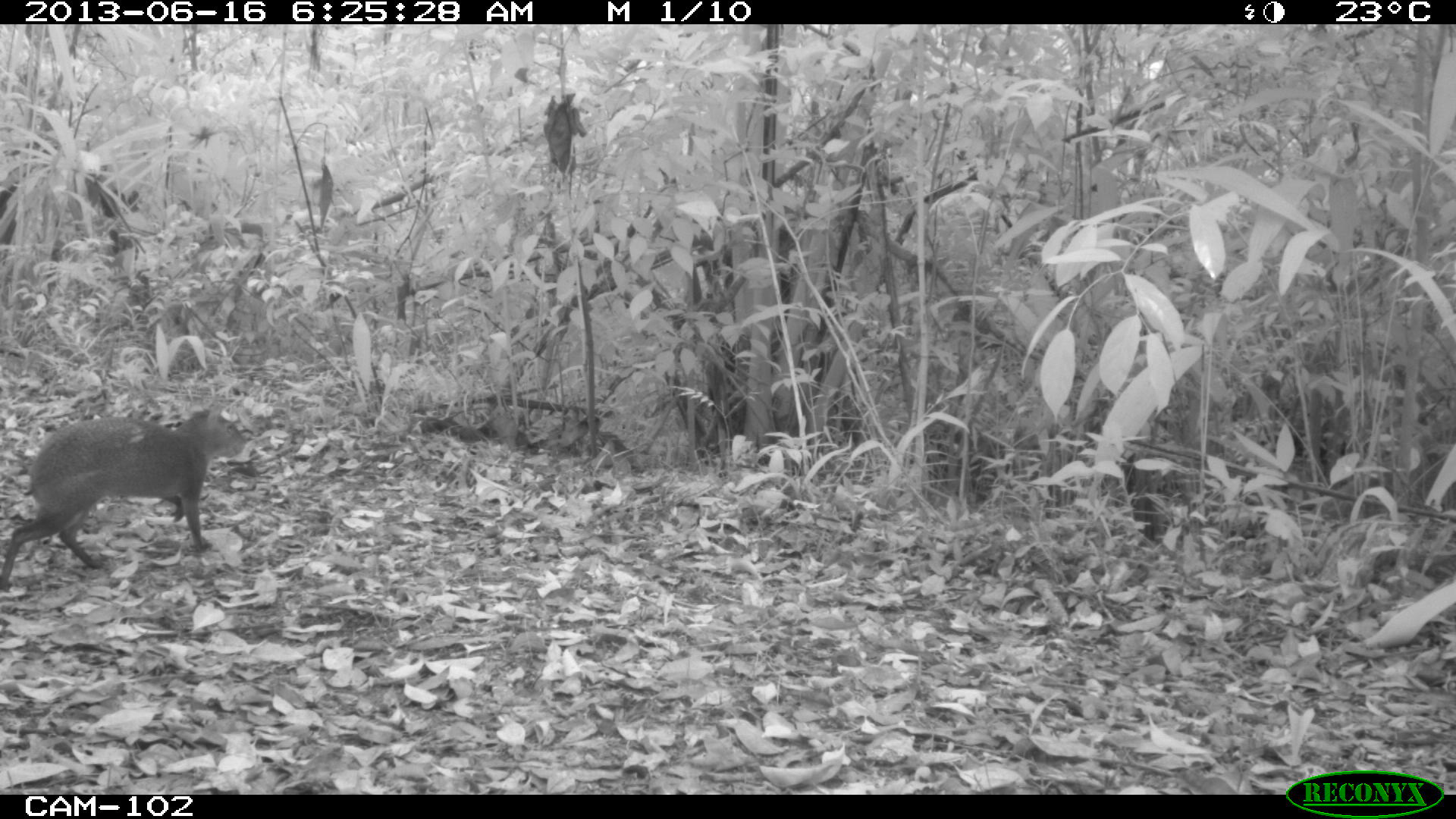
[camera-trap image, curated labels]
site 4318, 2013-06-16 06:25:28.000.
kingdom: Animalia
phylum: Chordata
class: Mammalia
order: Rodentia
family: Dasyproctidae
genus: Dasyprocta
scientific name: Dasyprocta punctata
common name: central american agouti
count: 1